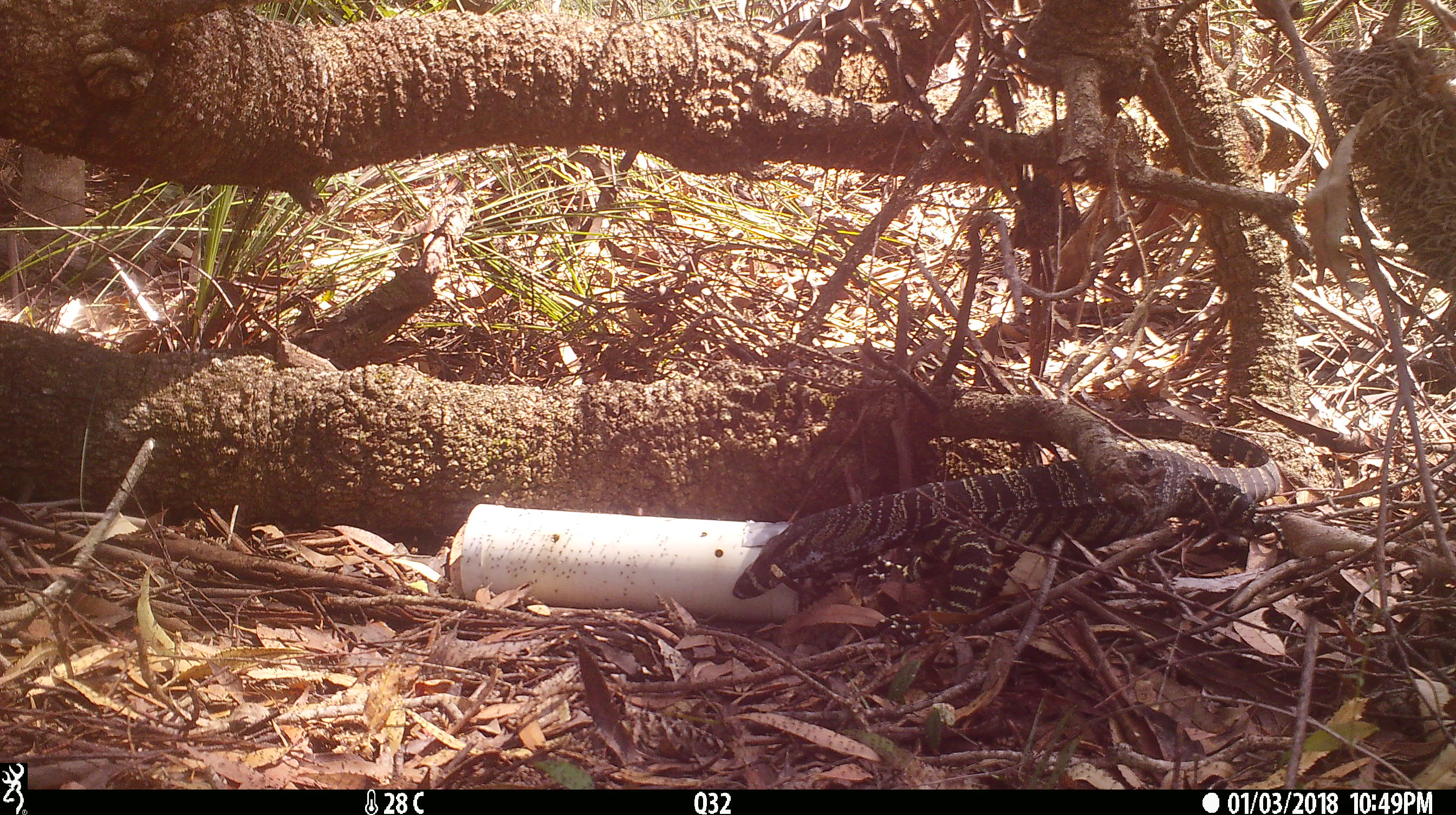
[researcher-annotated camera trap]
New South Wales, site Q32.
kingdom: Animalia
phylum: Chordata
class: Reptilia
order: Squamata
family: Varanidae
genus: Varanus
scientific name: Varanus varius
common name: lace monitor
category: goanna